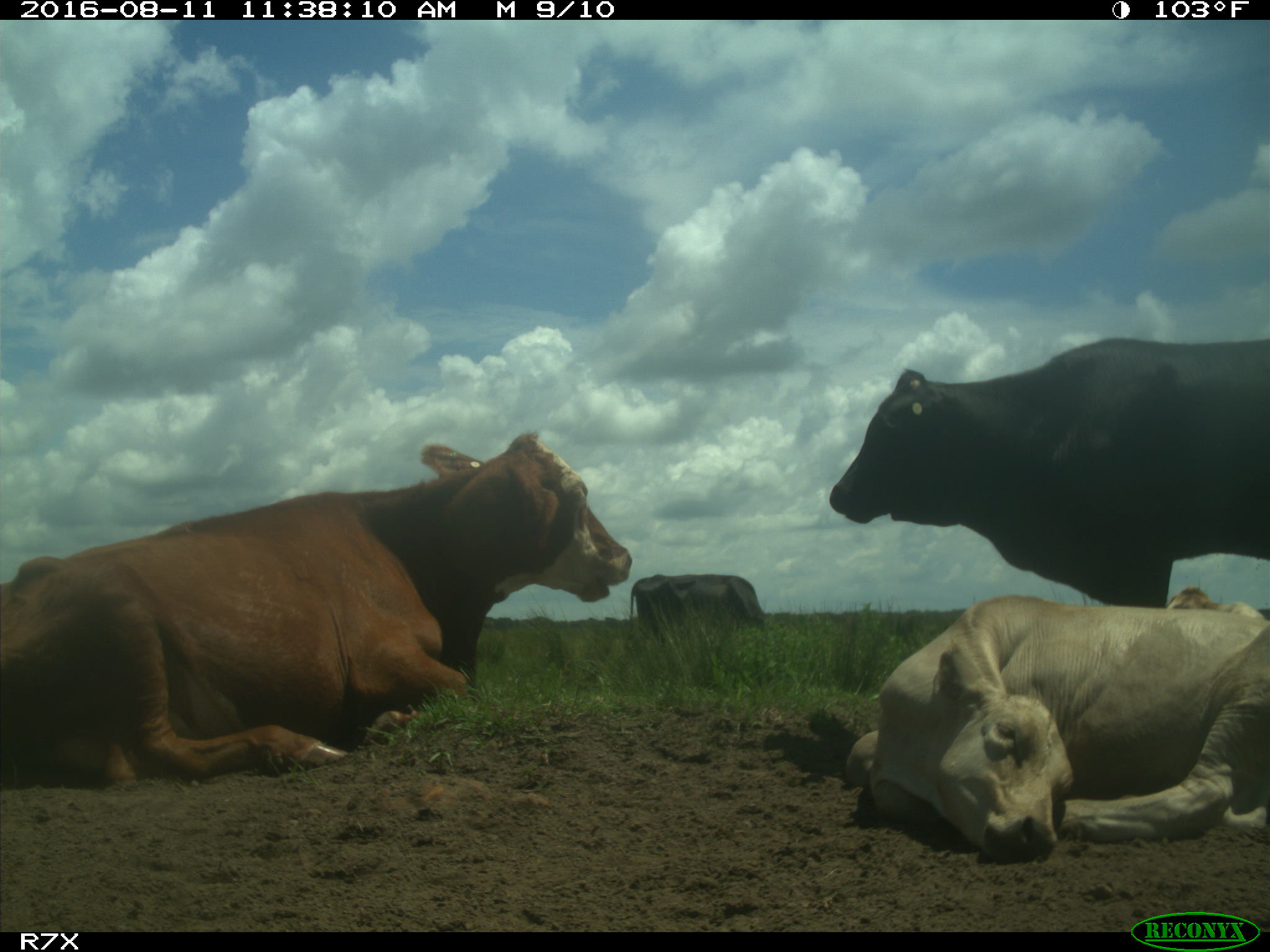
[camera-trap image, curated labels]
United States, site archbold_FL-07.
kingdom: Animalia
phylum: Chordata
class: Mammalia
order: Artiodactyla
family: Bovidae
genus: Bos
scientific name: Bos taurus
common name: domestic cow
Bos taurus (domestic cow).